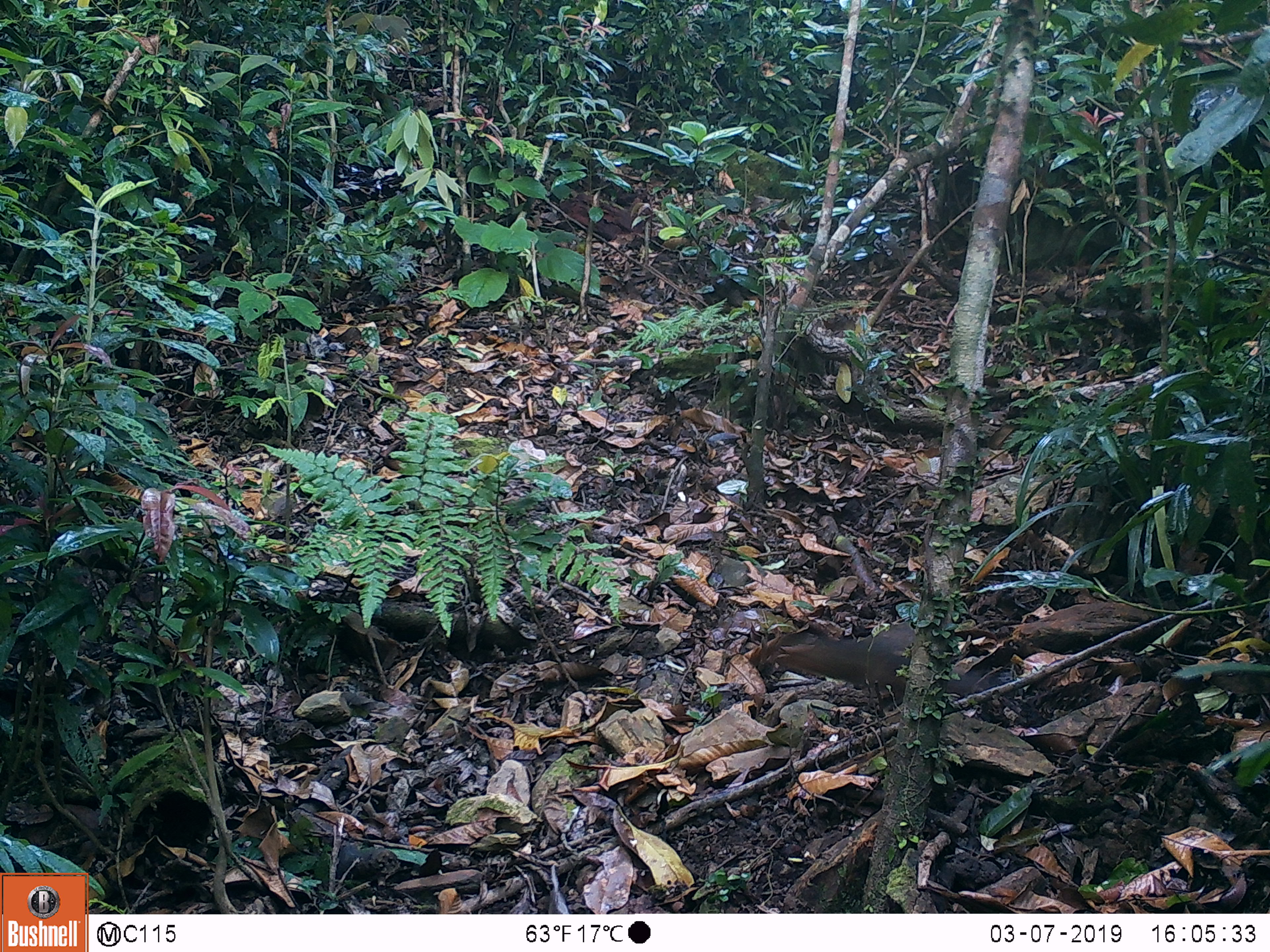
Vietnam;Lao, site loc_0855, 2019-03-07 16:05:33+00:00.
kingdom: Animalia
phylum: Chordata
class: Mammalia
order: Rodentia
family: Sciuridae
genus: Dremomys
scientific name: Dremomys rufigenis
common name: red-cheeked squirrel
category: red cheeked squirrel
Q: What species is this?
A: Red cheeked squirrel (red-cheeked squirrel) (Dremomys rufigenis).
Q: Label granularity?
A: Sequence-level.